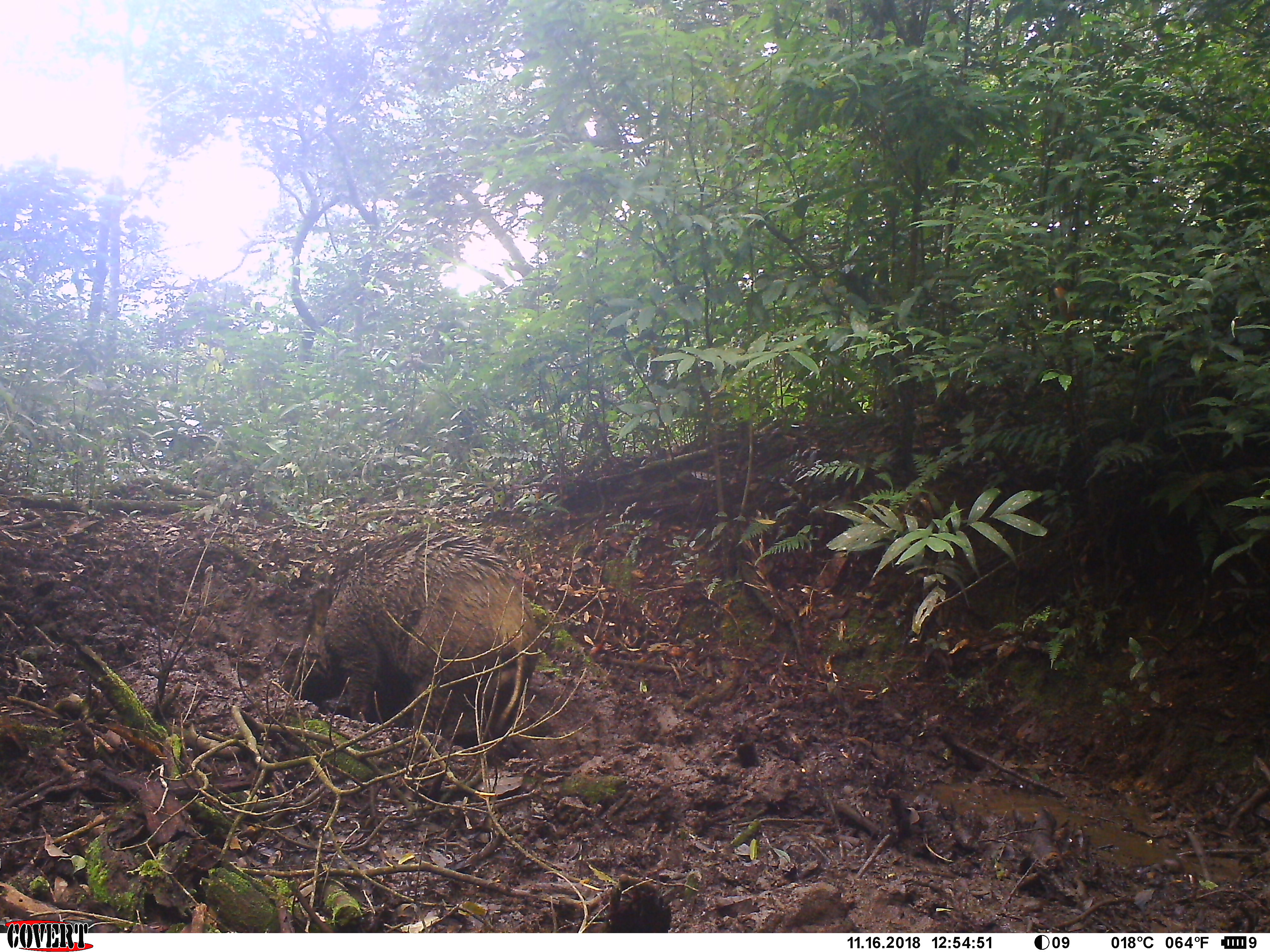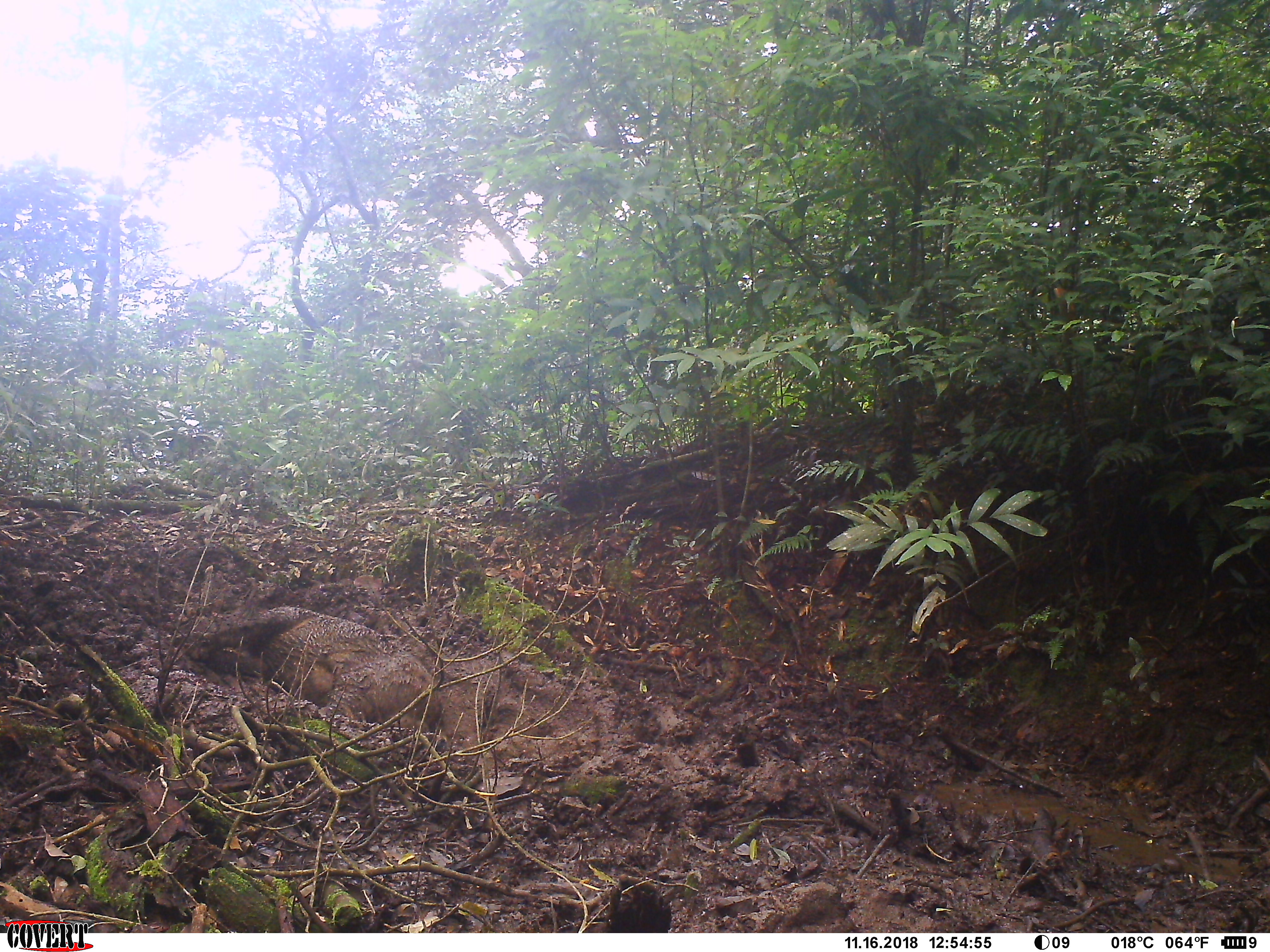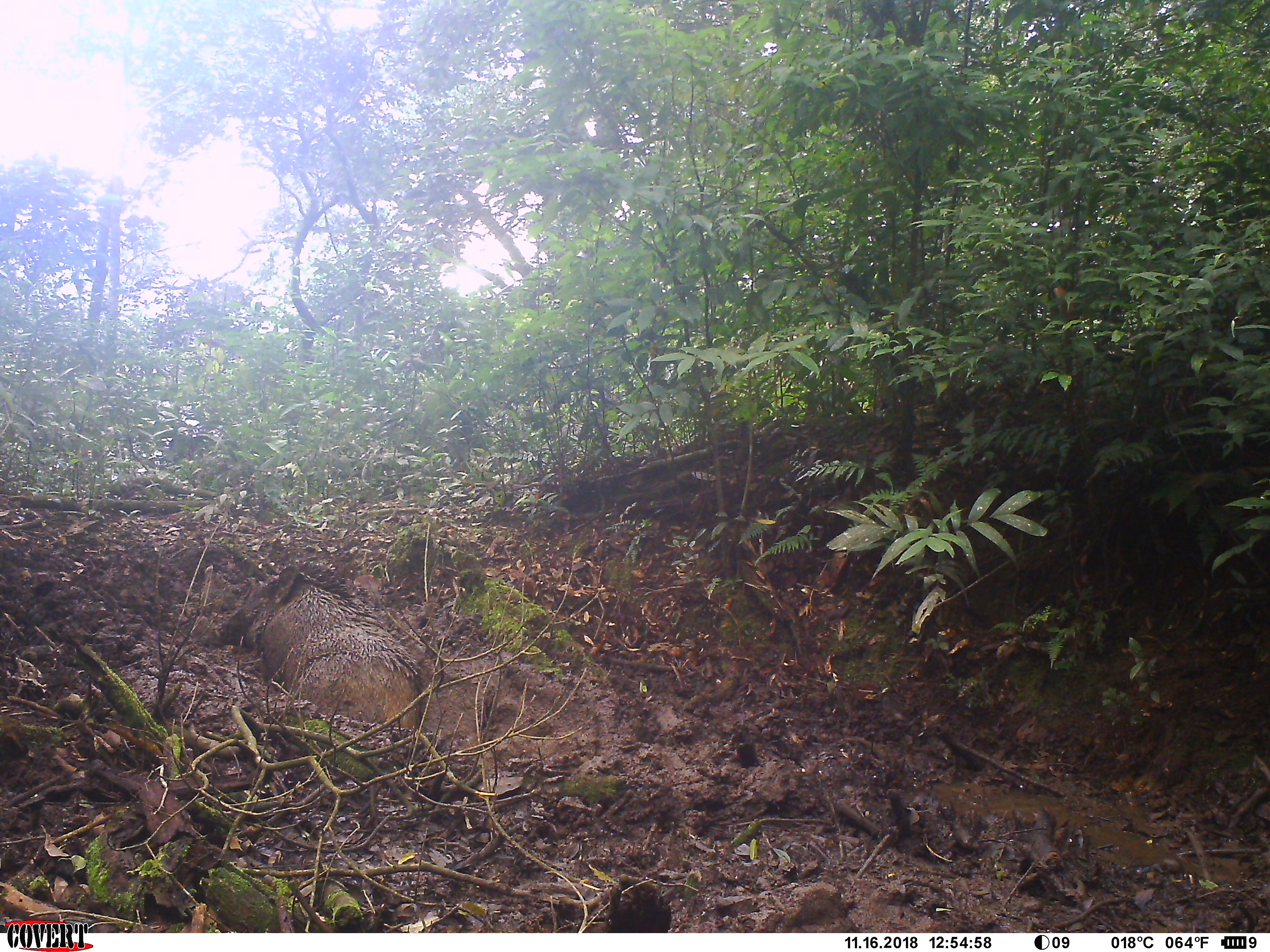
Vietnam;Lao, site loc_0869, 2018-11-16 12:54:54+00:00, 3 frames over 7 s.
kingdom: Animalia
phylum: Chordata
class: Mammalia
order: Artiodactyla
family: Suidae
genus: Sus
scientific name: Sus scrofa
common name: eurasian wild pig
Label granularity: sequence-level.